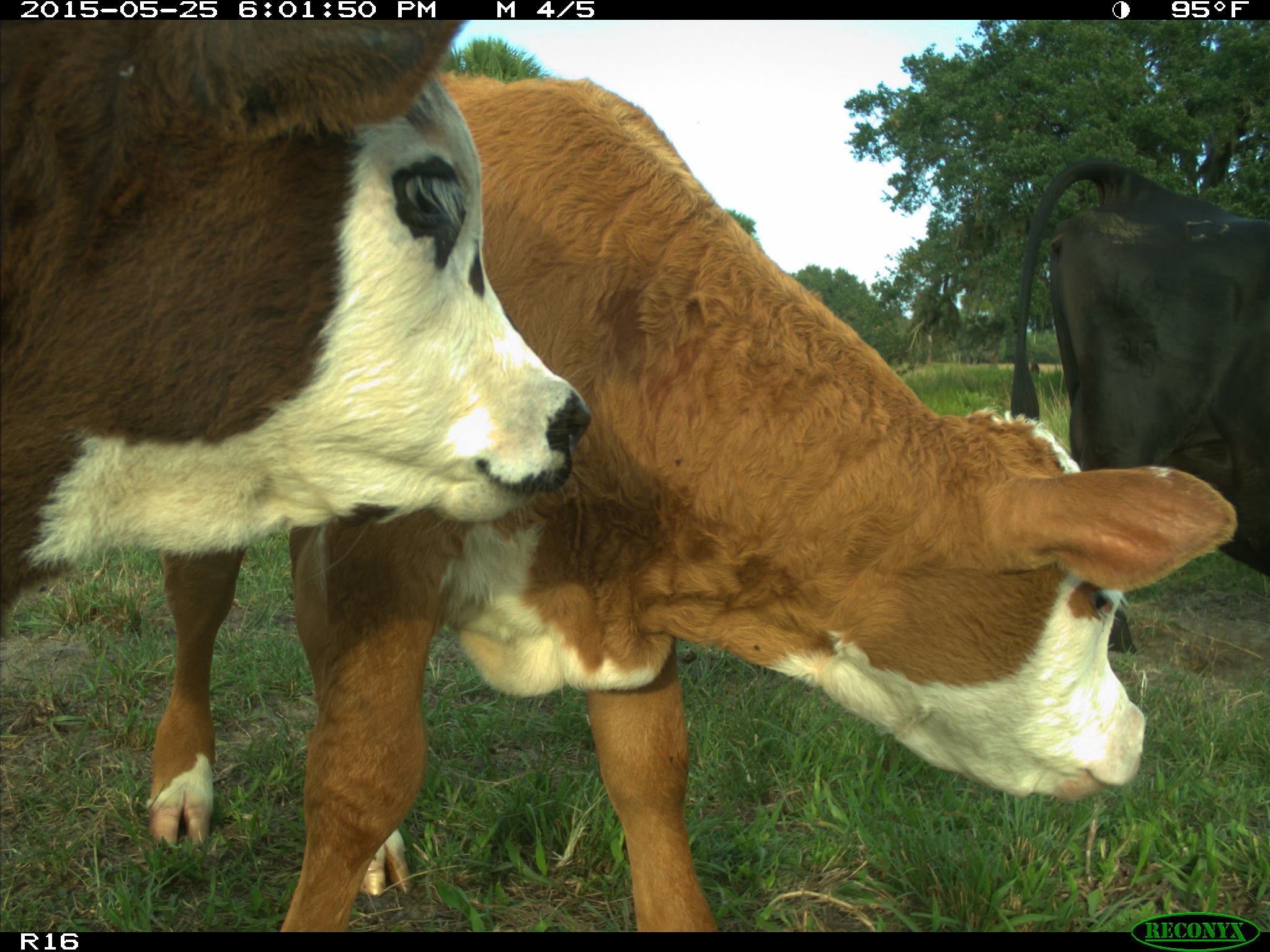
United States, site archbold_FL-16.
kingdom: Animalia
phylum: Chordata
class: Mammalia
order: Artiodactyla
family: Bovidae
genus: Bos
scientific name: Bos taurus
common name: domestic cow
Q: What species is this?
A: Bos taurus (domestic cow).